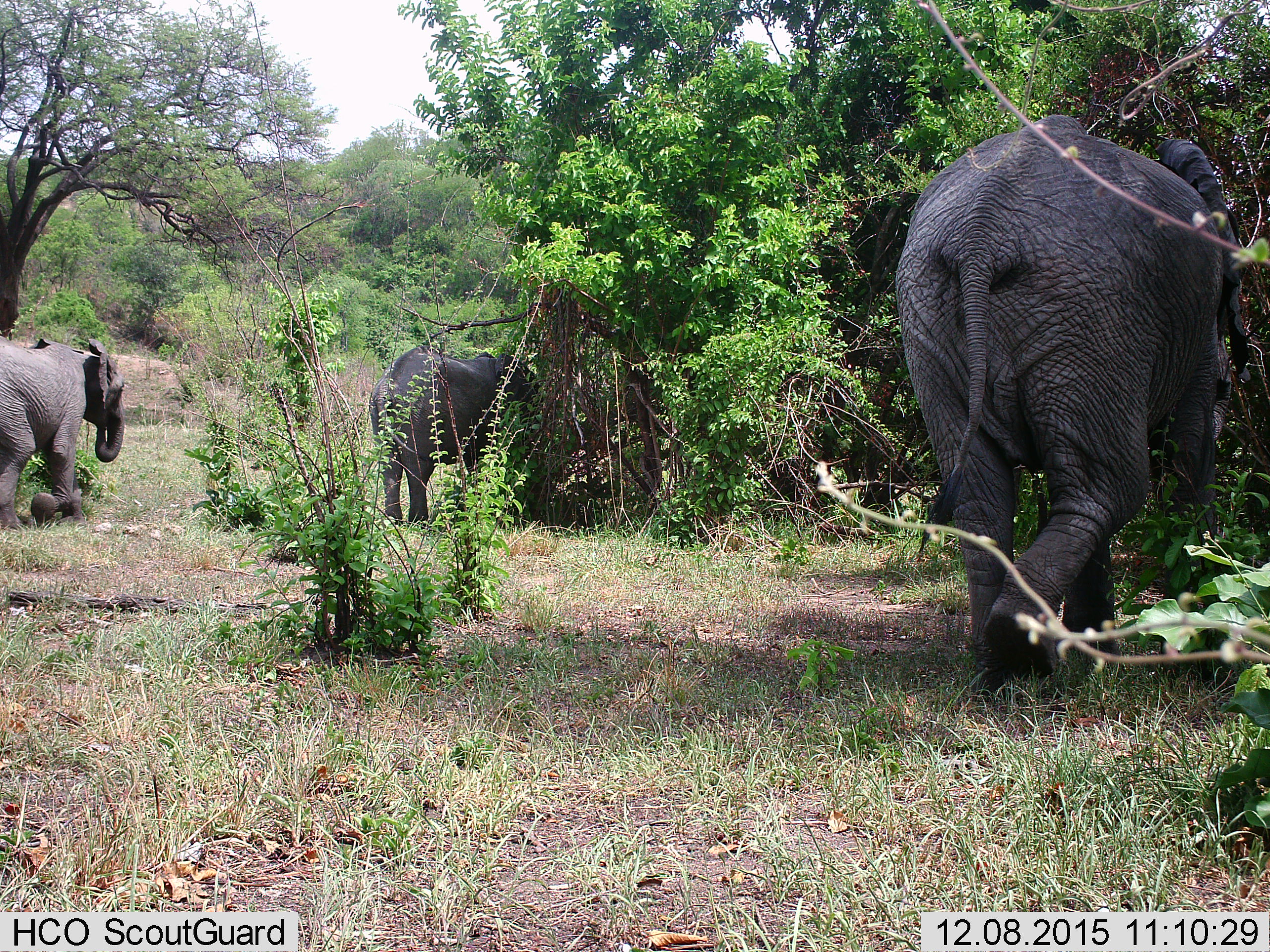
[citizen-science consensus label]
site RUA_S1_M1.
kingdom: Animalia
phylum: Chordata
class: Mammalia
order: Proboscidea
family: Elephantidae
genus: Loxodonta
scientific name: Loxodonta africana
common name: african bush elephant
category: elephant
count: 3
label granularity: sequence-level